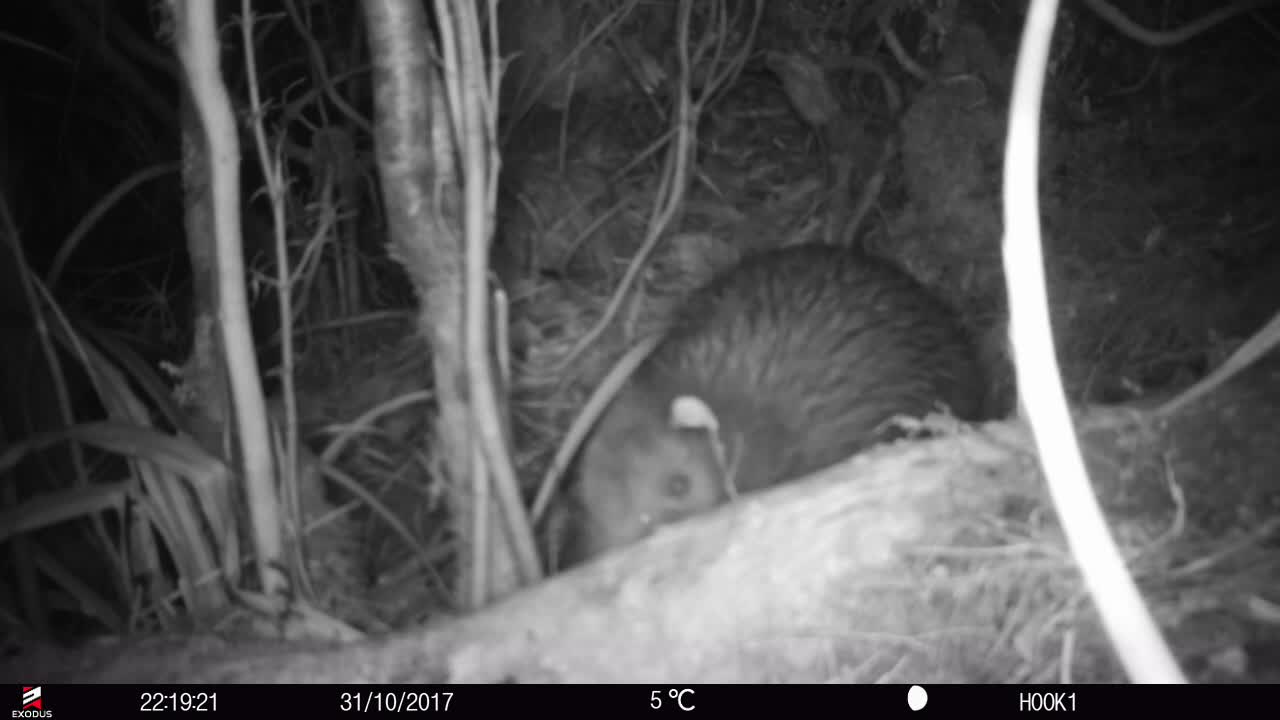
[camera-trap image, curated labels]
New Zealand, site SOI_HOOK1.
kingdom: Animalia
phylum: Chordata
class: Aves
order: Apterygiformes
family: Apterygidae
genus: Apteryx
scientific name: Apteryx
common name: kiwi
Kiwi (Apteryx).